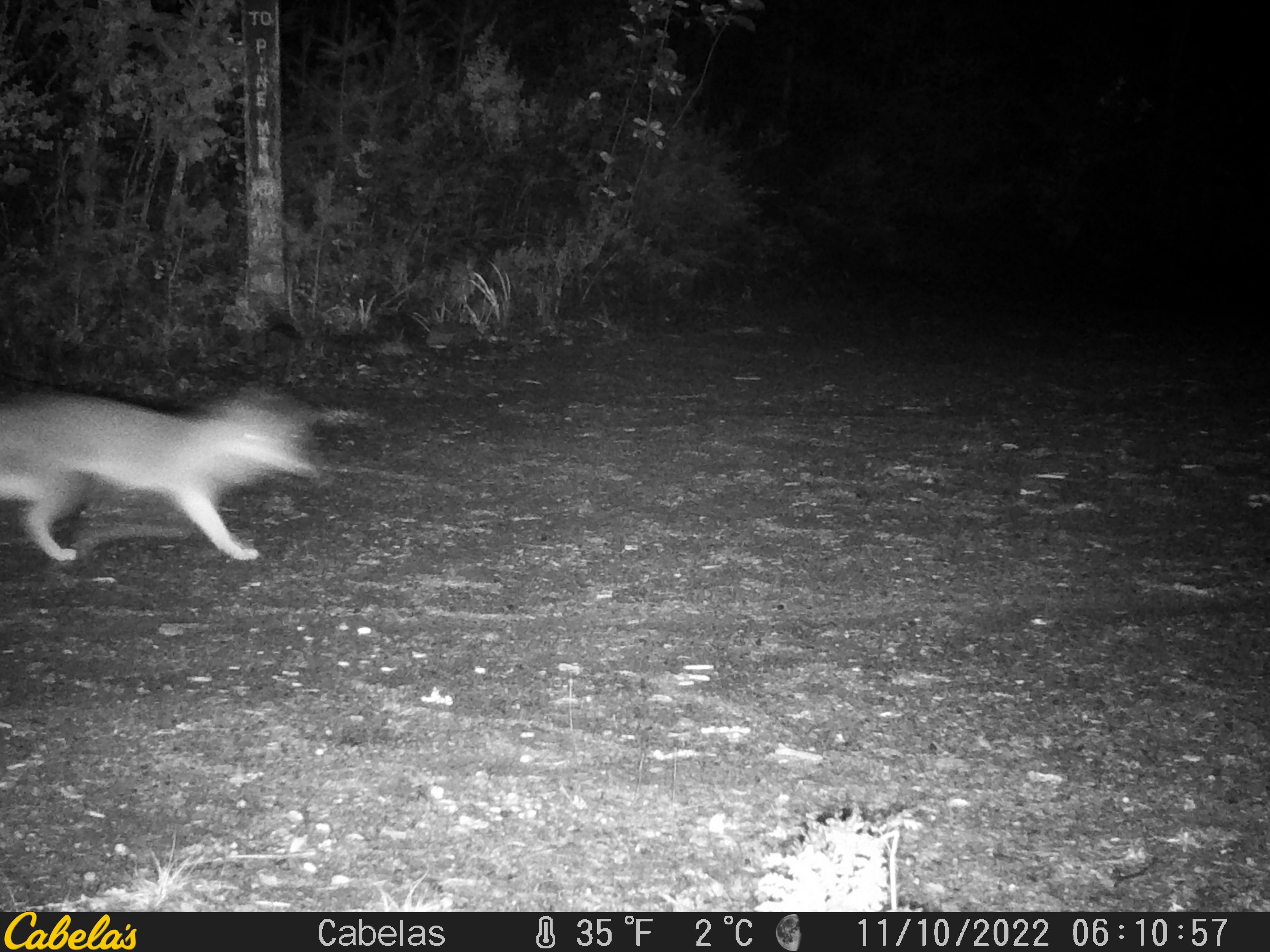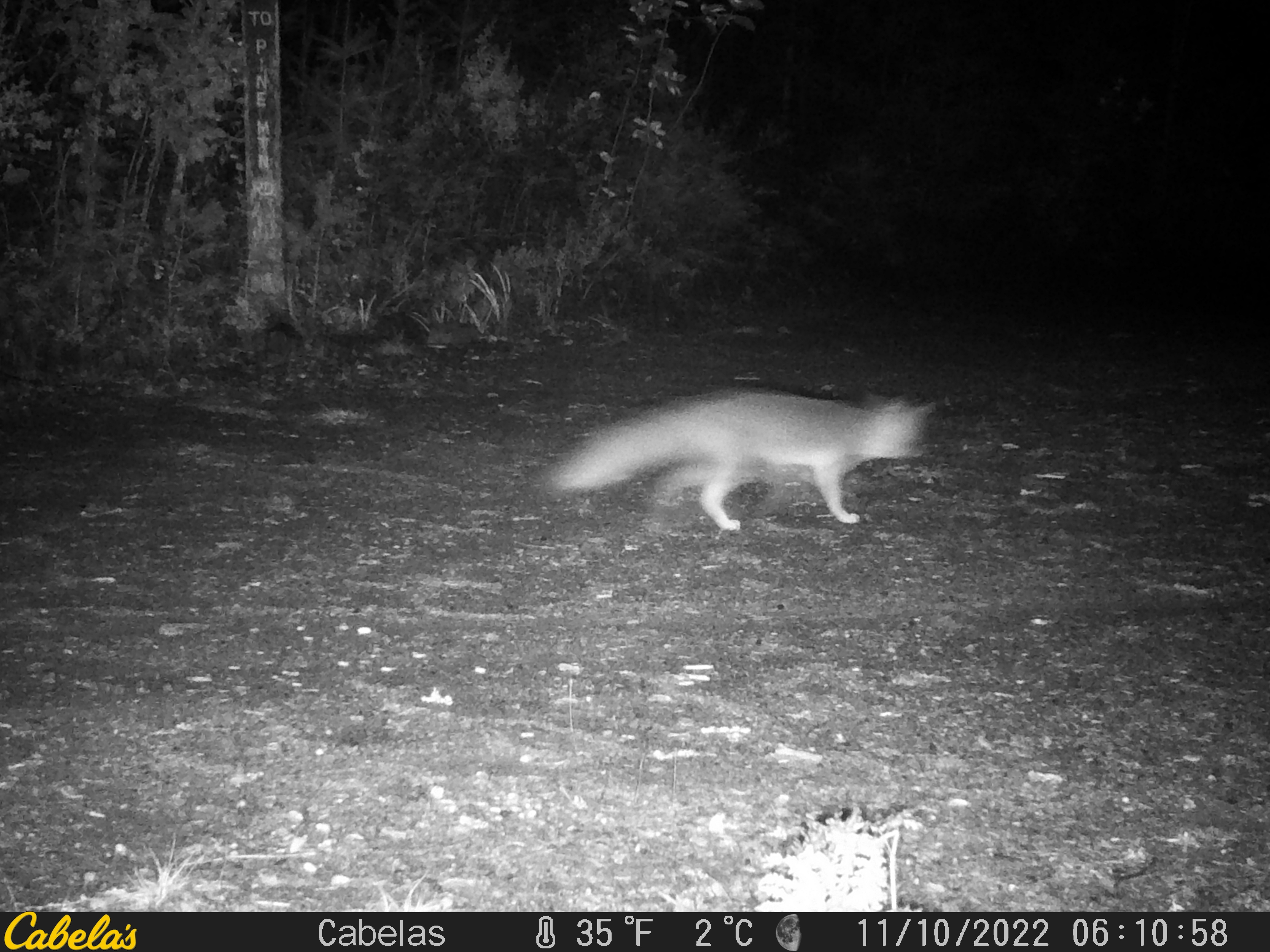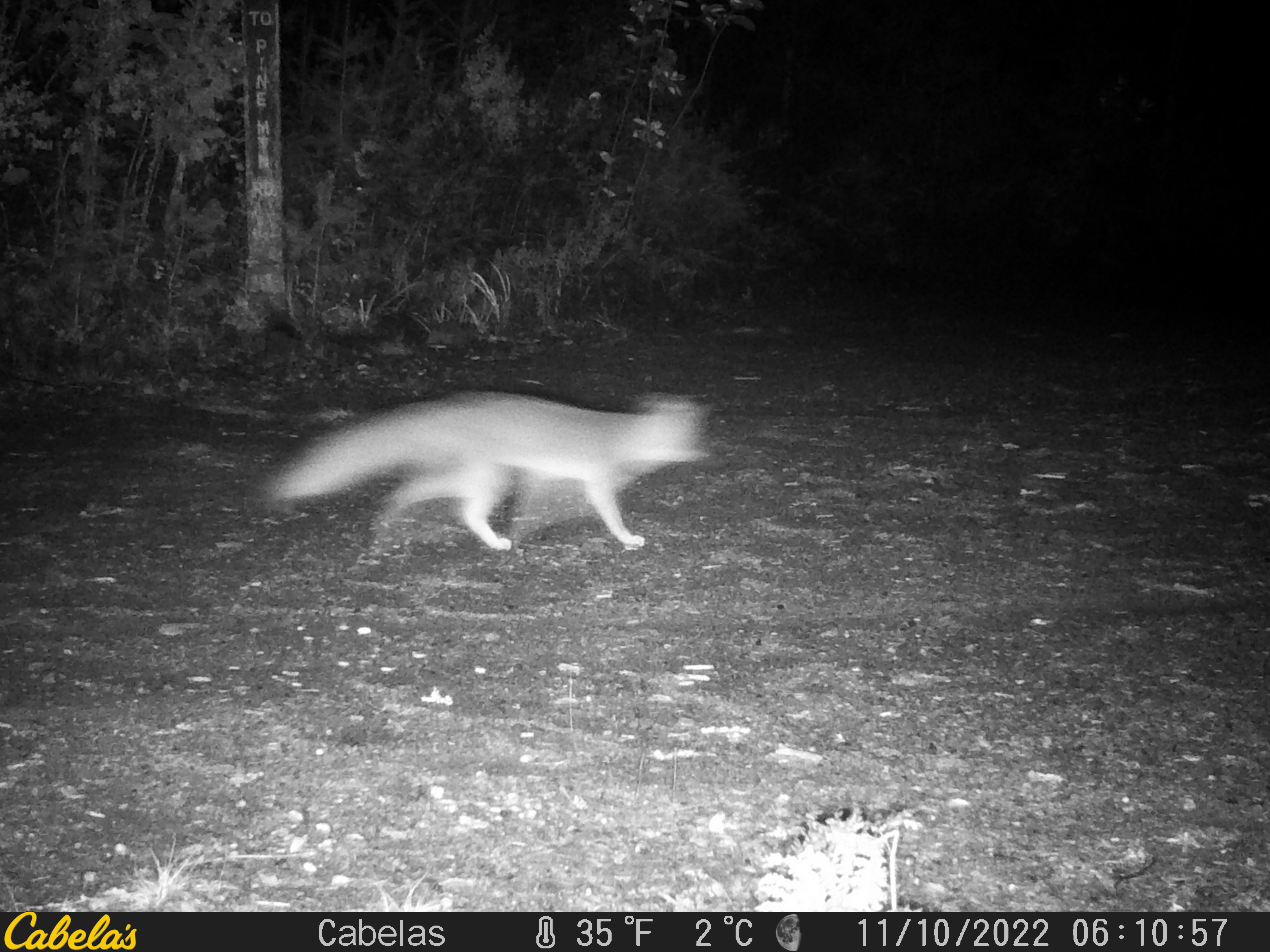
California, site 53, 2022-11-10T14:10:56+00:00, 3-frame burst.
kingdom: Animalia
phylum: Chordata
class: Mammalia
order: Carnivora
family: Canidae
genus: Urocyon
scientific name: Urocyon cinereoargenteus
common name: gray fox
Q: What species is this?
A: Gray fox (Urocyon cinereoargenteus).